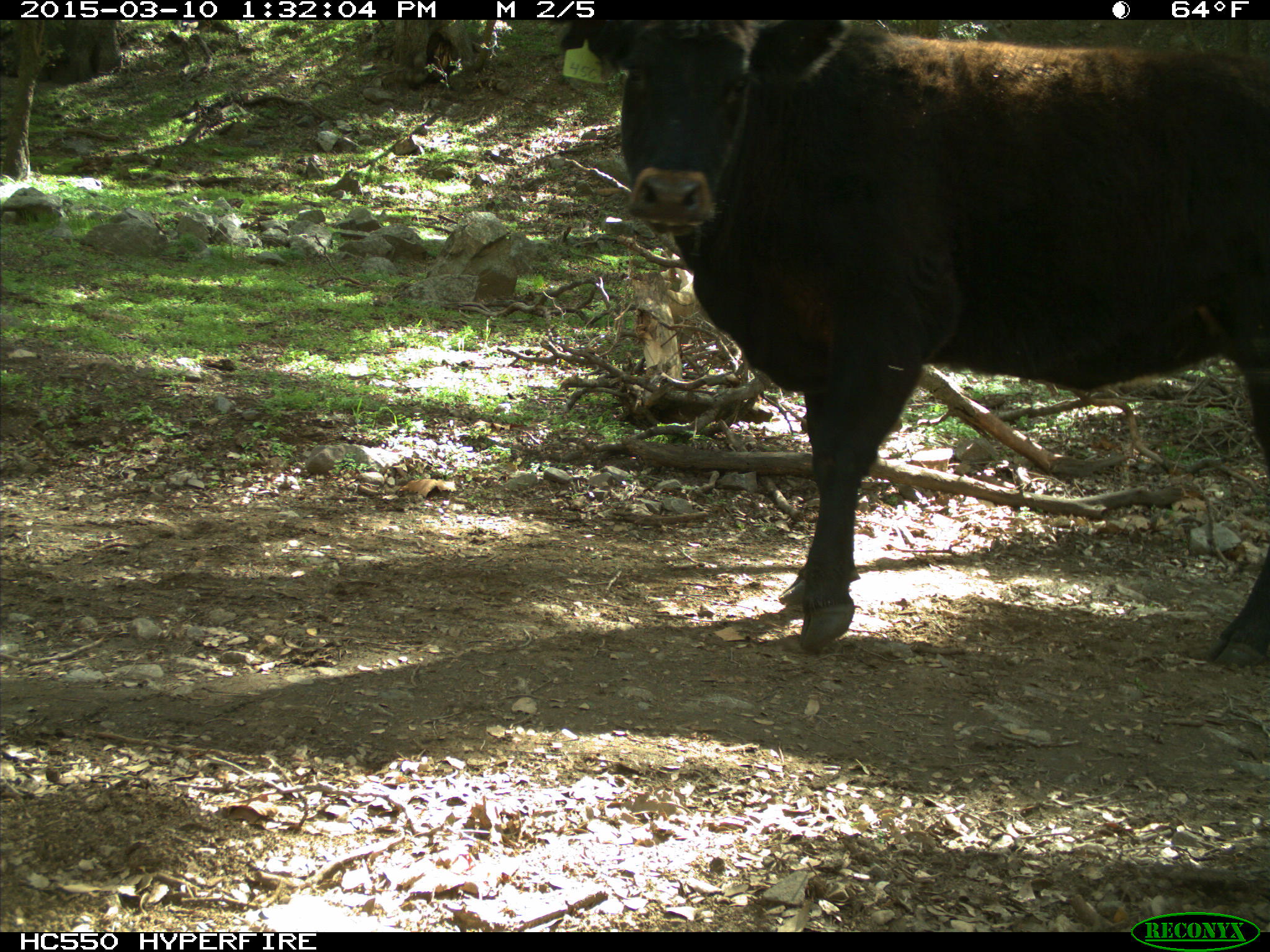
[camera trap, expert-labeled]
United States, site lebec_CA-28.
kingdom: Animalia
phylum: Chordata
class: Mammalia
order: Artiodactyla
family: Bovidae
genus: Bos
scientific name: Bos taurus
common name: domestic cow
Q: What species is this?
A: Bos taurus (domestic cow).